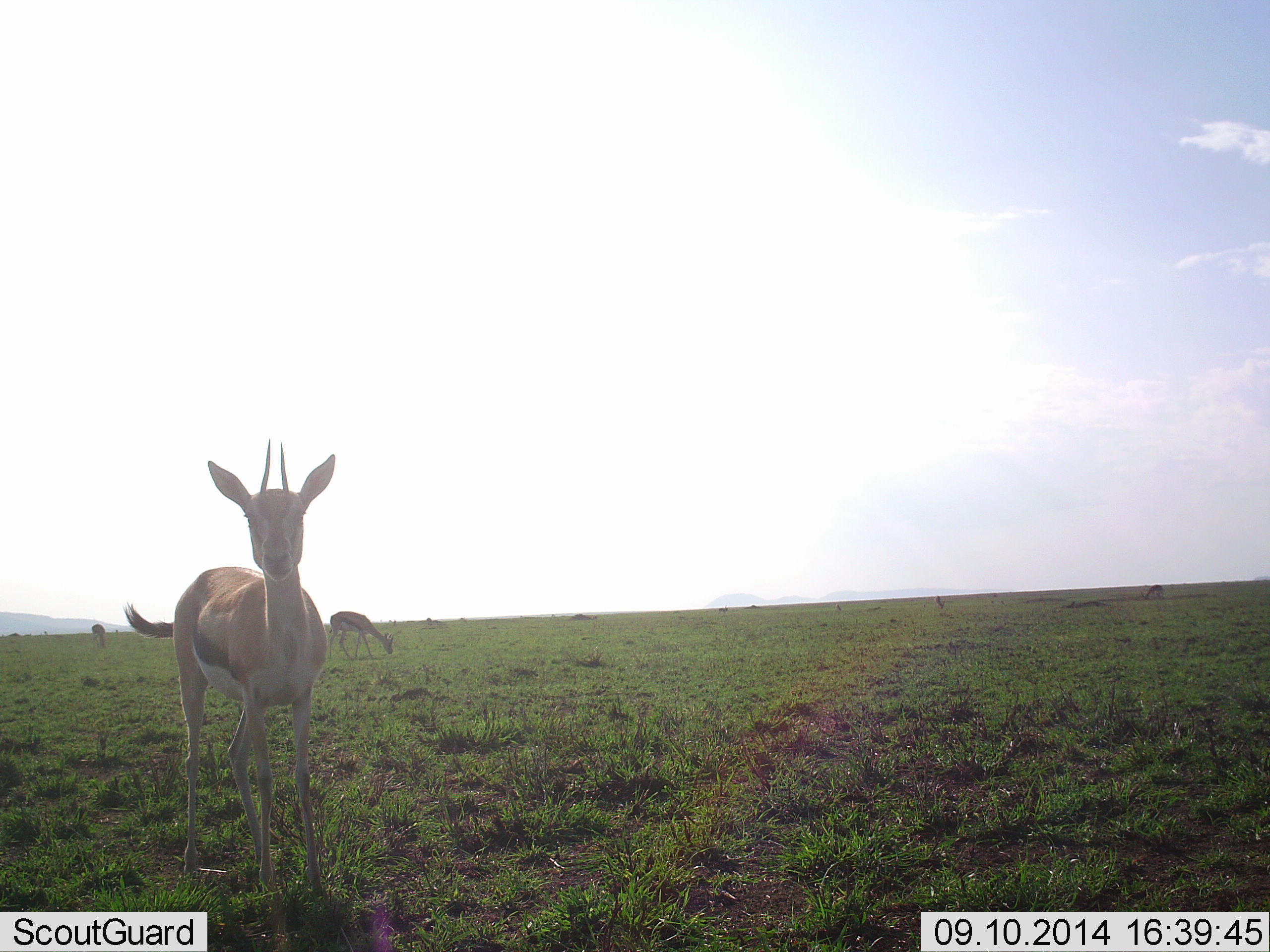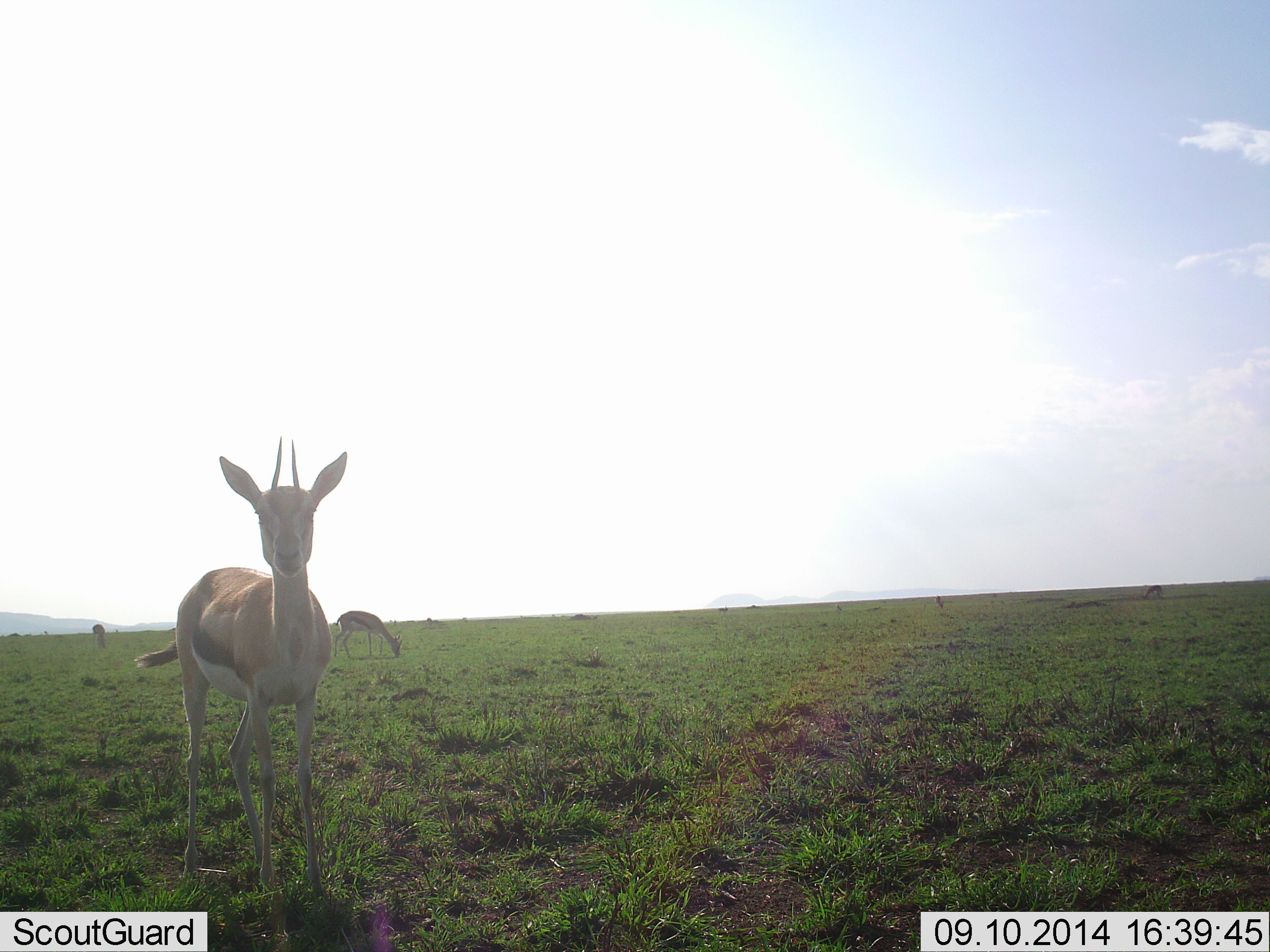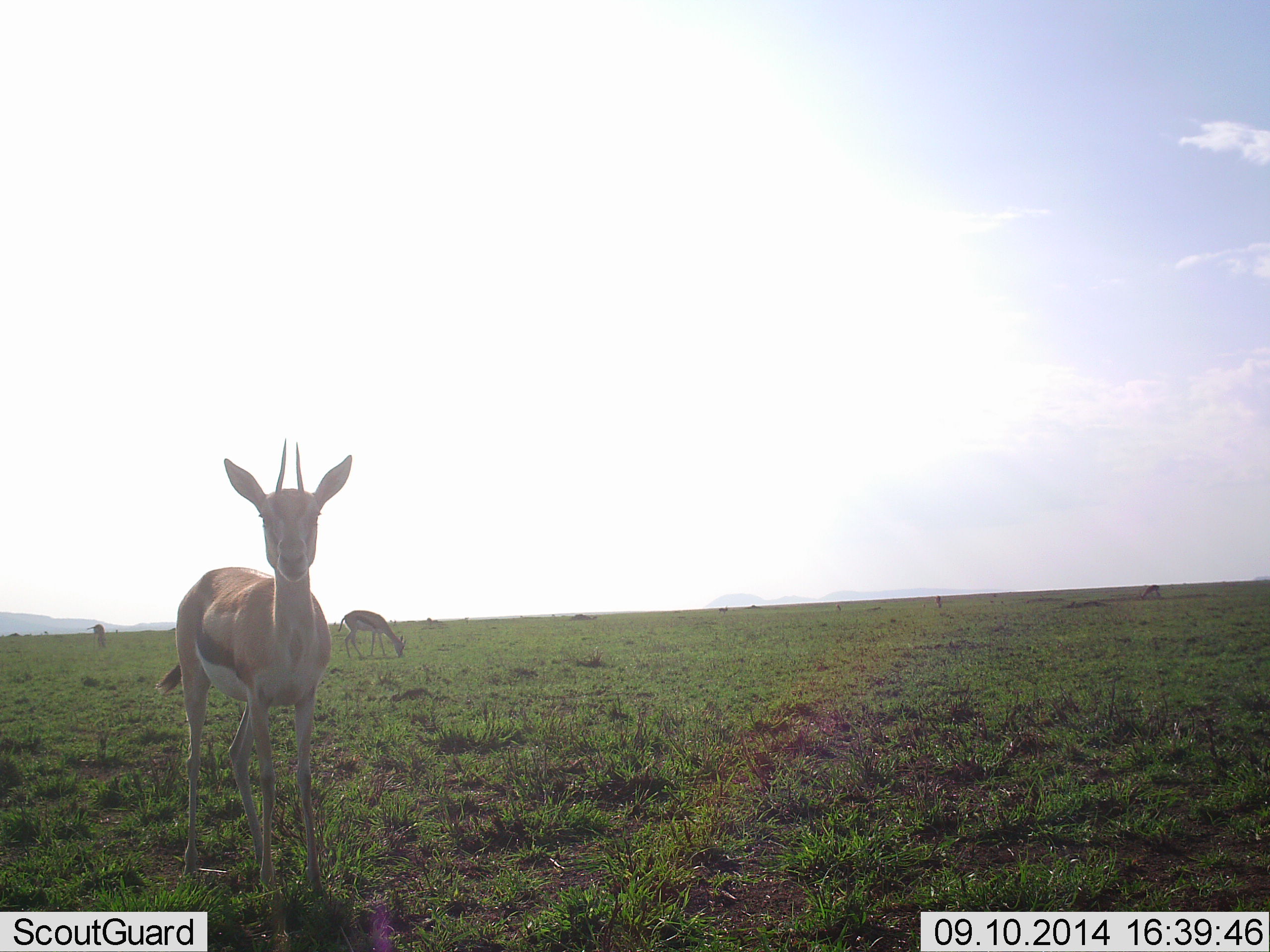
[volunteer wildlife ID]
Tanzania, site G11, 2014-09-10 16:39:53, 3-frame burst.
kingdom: Animalia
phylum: Chordata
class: Mammalia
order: Artiodactyla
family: Bovidae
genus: Eudorcas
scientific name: Eudorcas thomsonii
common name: thomson's gazelle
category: gazellethomsons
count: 3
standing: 100%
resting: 0%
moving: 10%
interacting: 0%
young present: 0%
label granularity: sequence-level